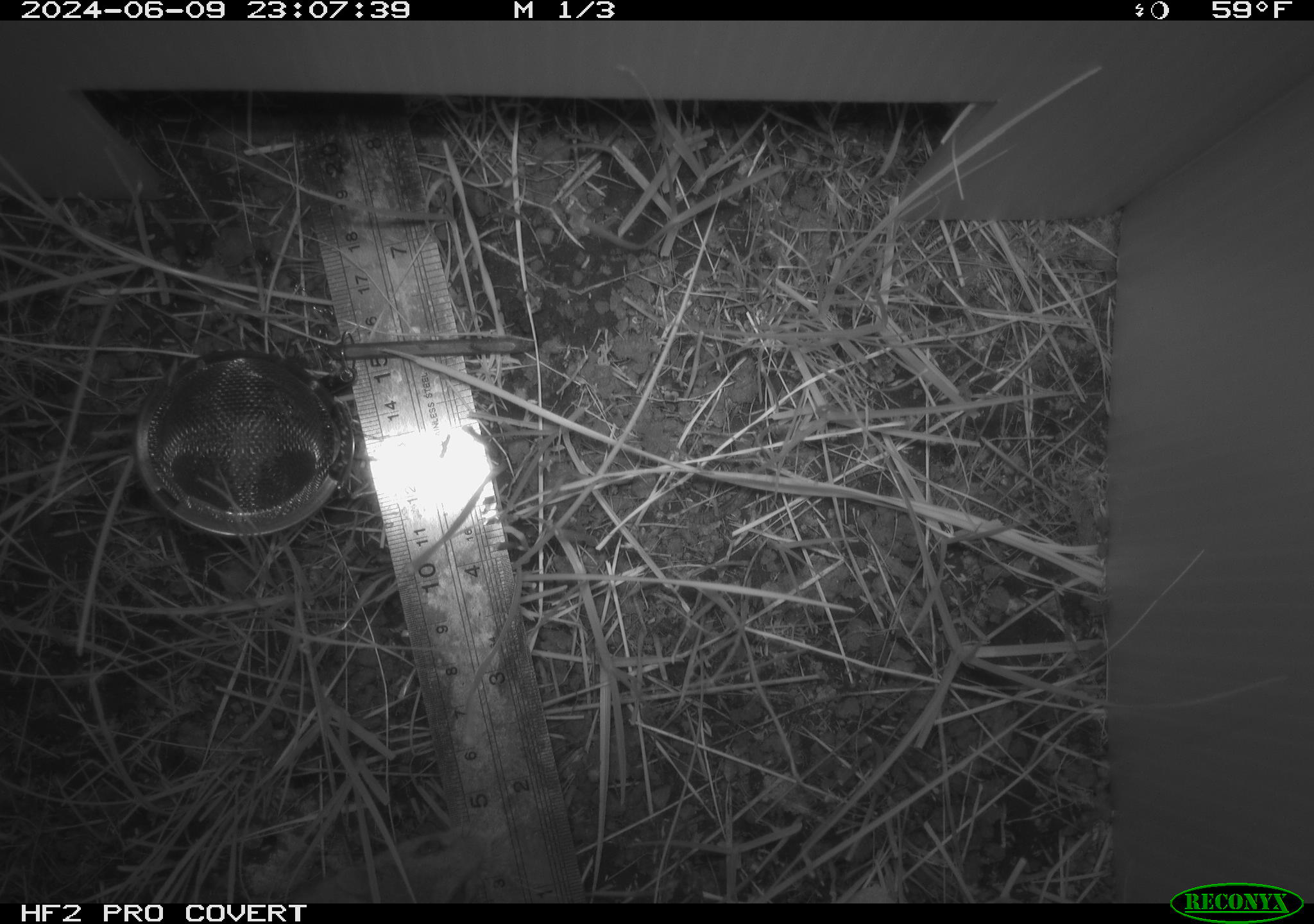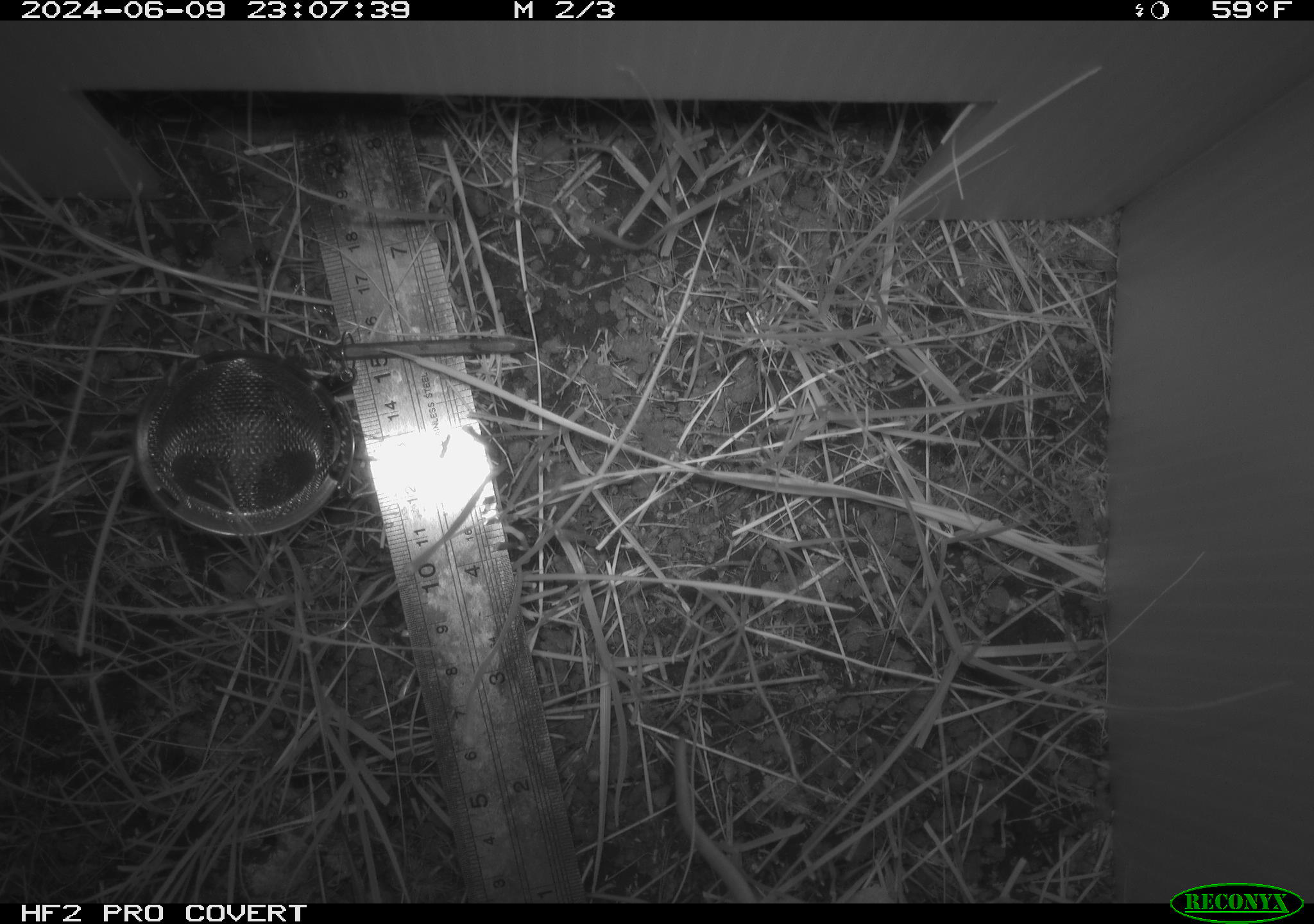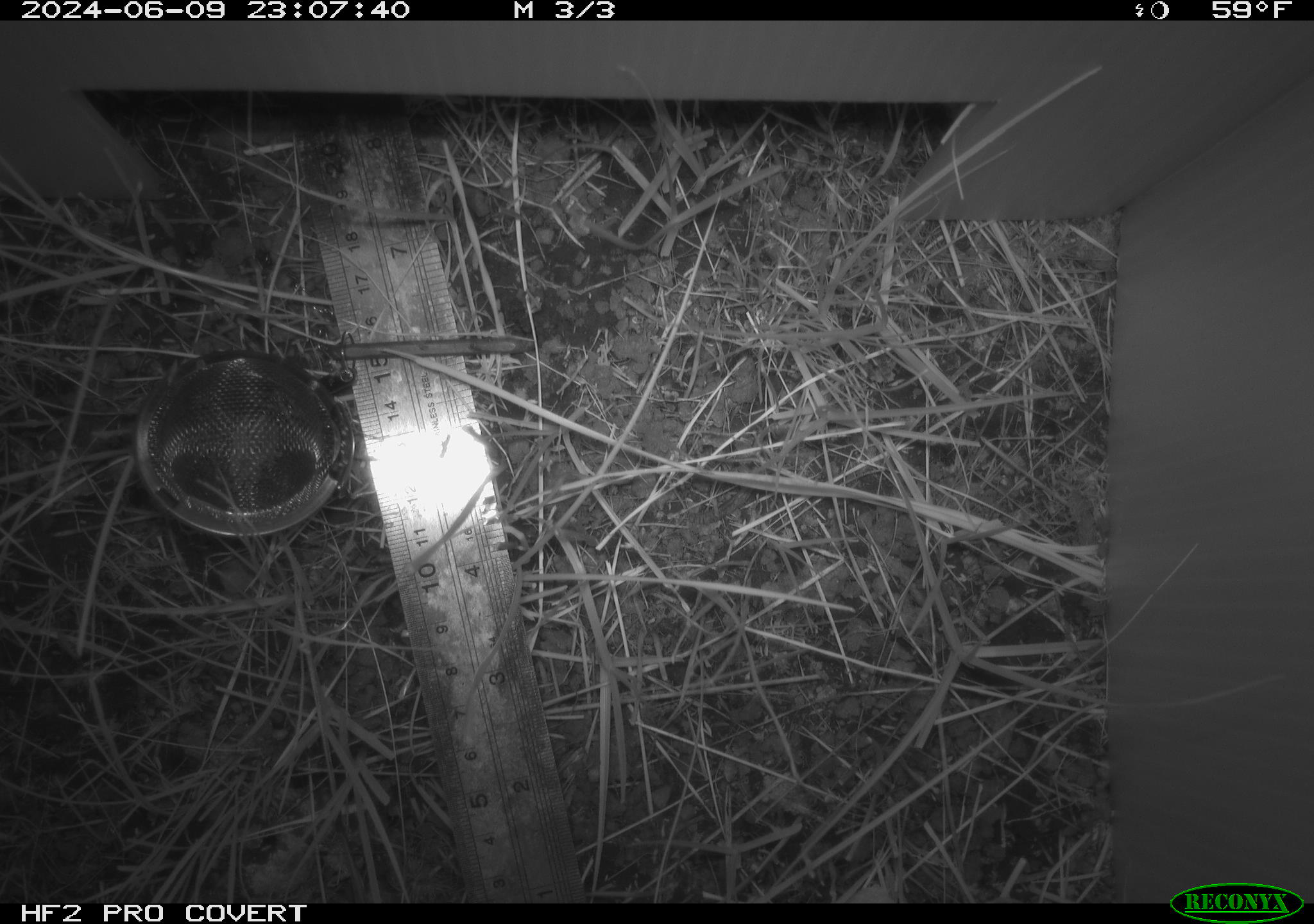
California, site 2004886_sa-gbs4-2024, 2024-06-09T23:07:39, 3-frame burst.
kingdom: Animalia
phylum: Chordata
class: Mammalia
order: Rodentia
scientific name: Rodentia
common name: mouse species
Mouse species (Rodentia).